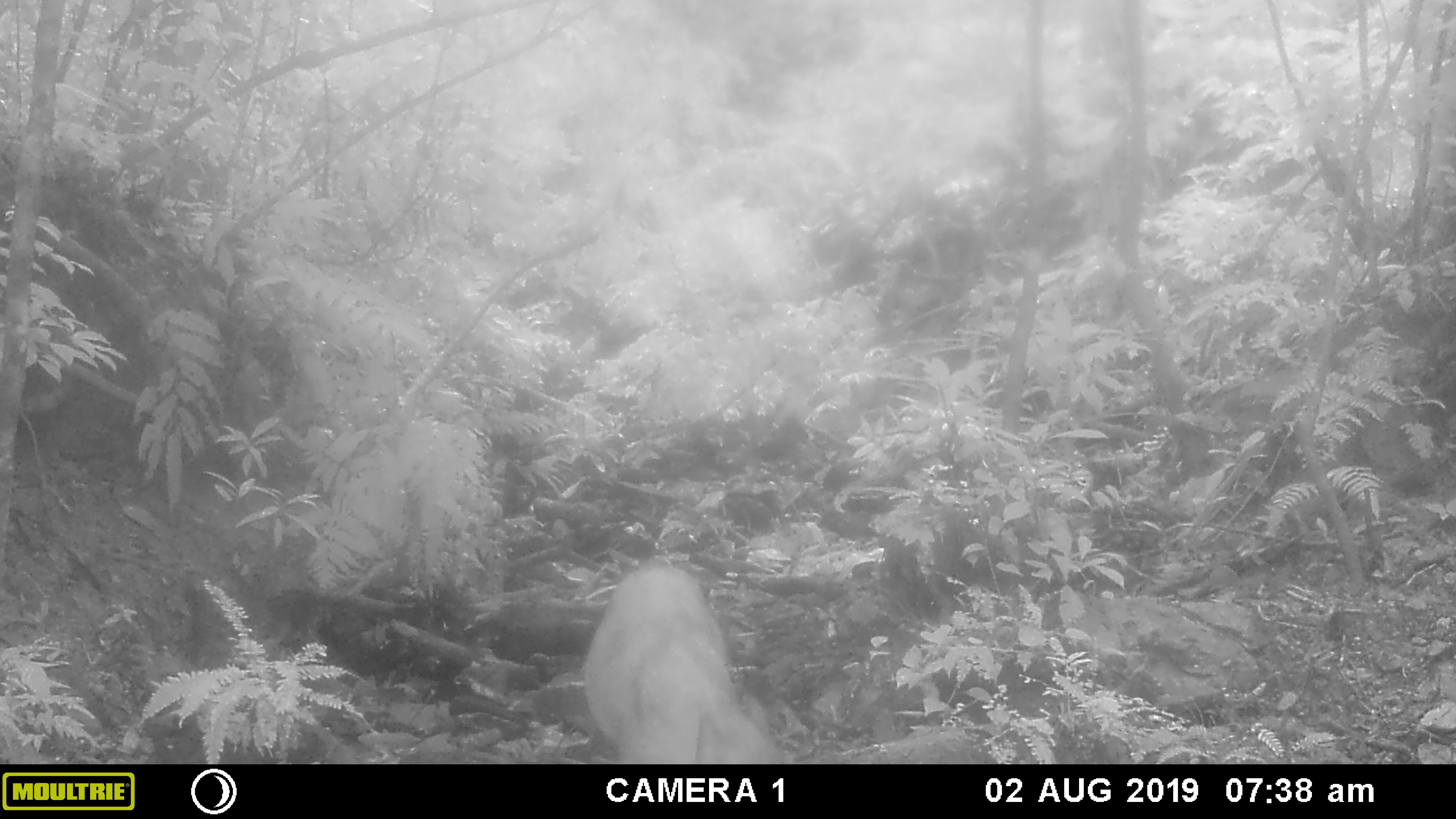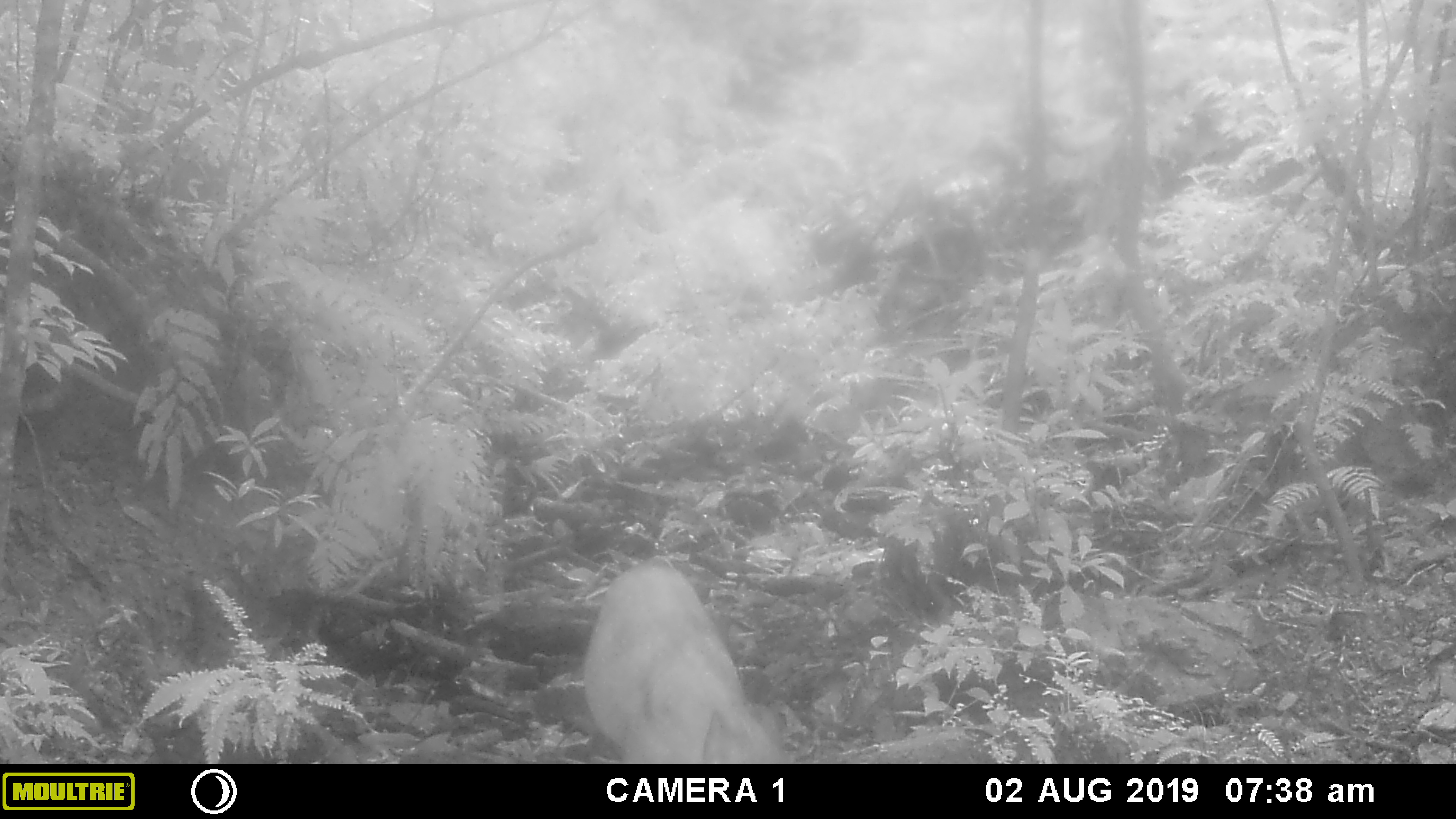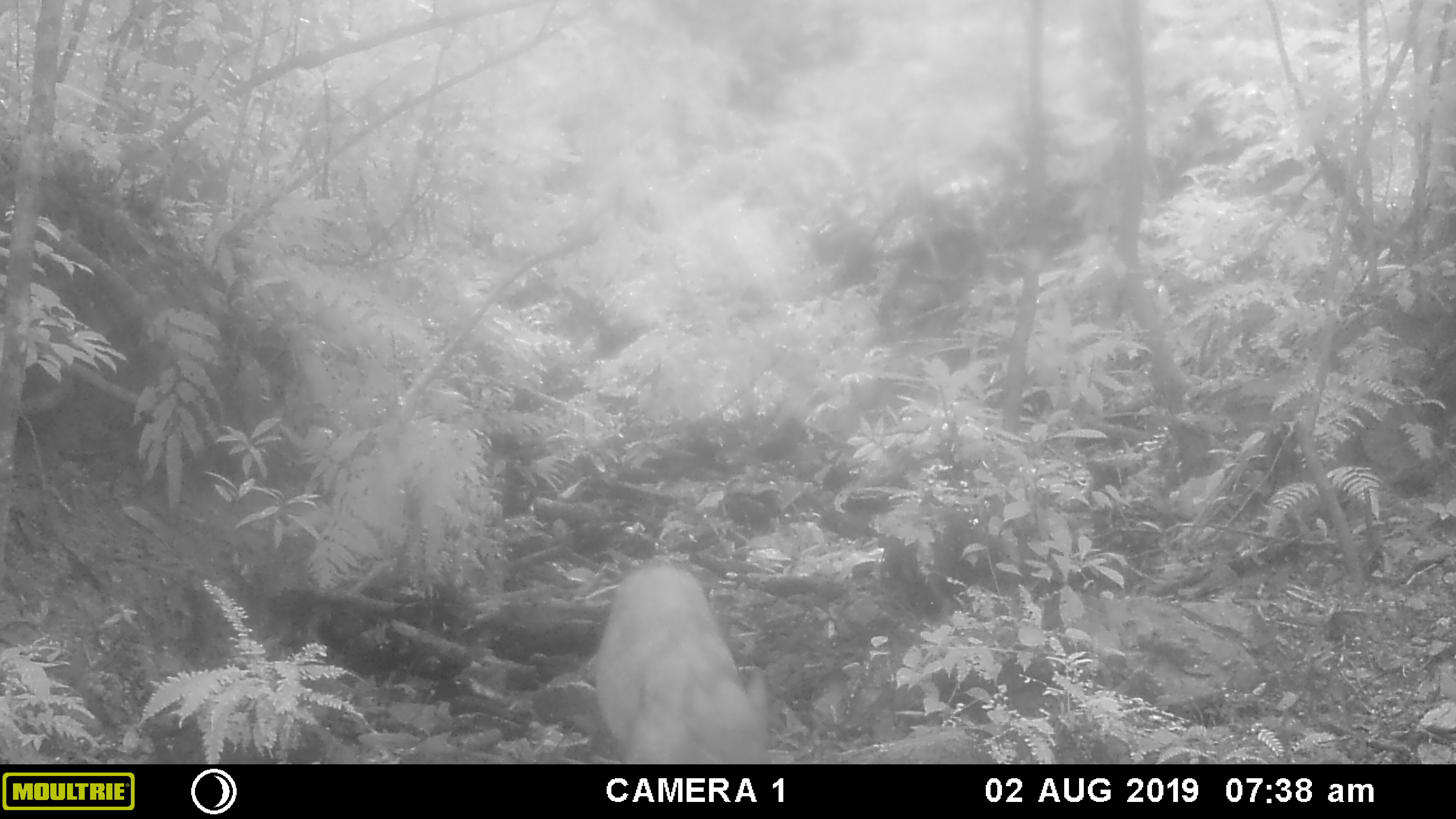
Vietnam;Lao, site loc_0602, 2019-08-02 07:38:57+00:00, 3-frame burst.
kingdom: Animalia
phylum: Chordata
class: Mammalia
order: Artiodactyla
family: Suidae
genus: Sus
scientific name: Sus scrofa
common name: eurasian wild pig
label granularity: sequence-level